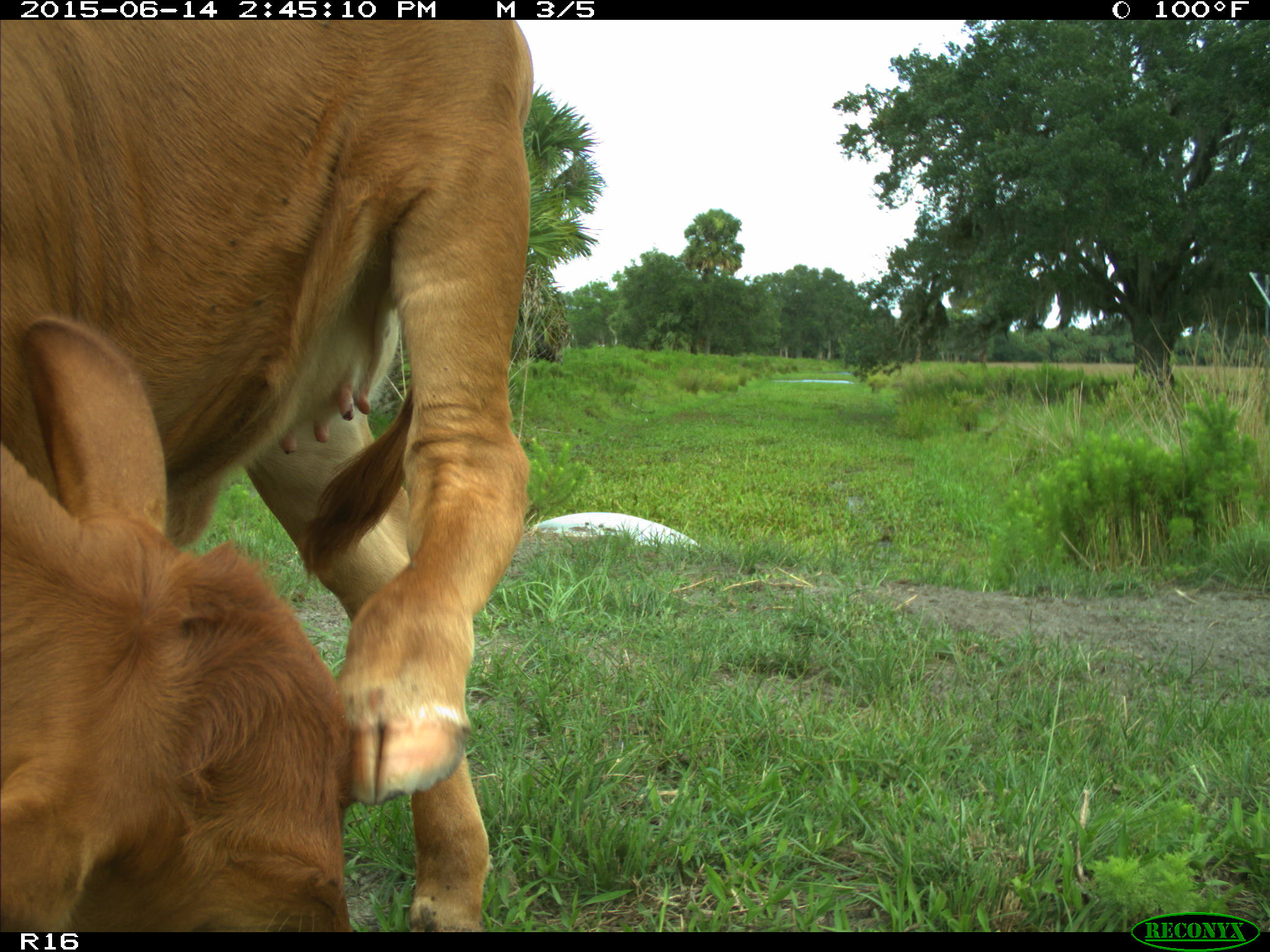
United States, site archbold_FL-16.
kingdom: Animalia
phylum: Chordata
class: Mammalia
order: Artiodactyla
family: Bovidae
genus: Bos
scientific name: Bos taurus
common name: domestic cow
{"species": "Bos taurus (domestic cow)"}